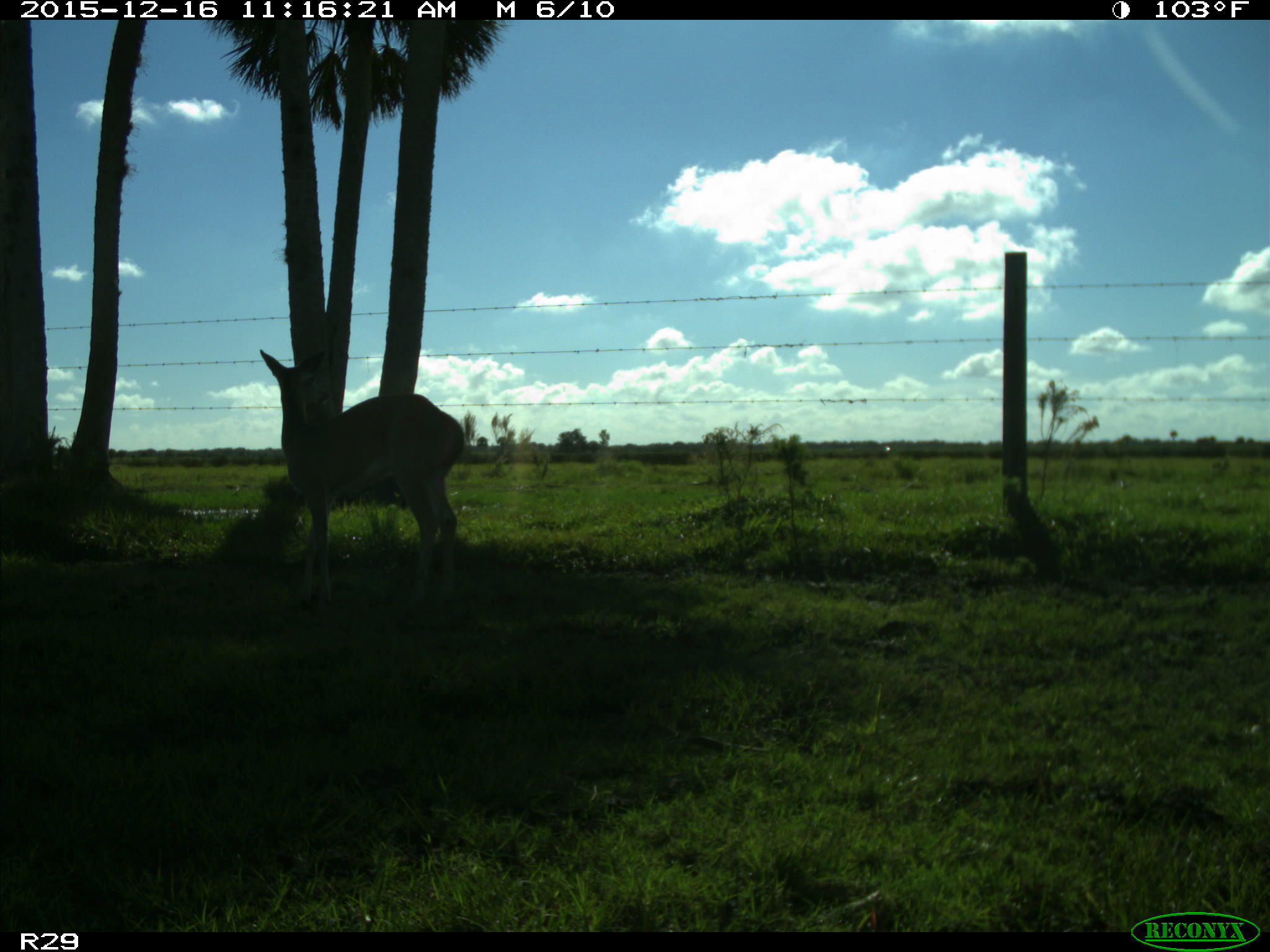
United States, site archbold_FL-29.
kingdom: Animalia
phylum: Chordata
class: Mammalia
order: Artiodactyla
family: Cervidae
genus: Odocoileus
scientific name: Odocoileus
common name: deer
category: unidentified deer